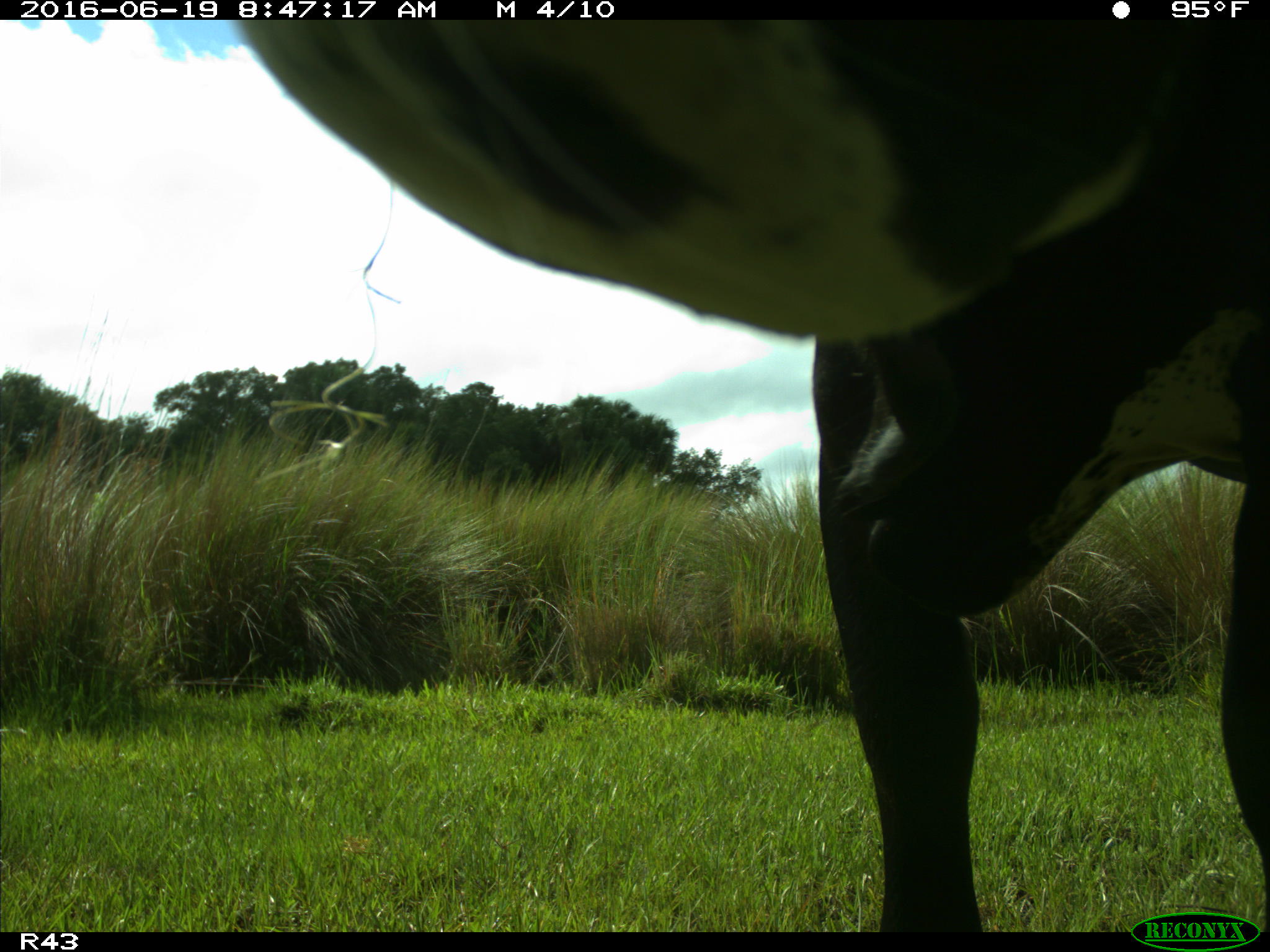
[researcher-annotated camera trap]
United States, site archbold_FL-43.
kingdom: Animalia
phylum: Chordata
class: Mammalia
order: Artiodactyla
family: Bovidae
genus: Bos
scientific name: Bos taurus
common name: domestic cow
Bos taurus (domestic cow).